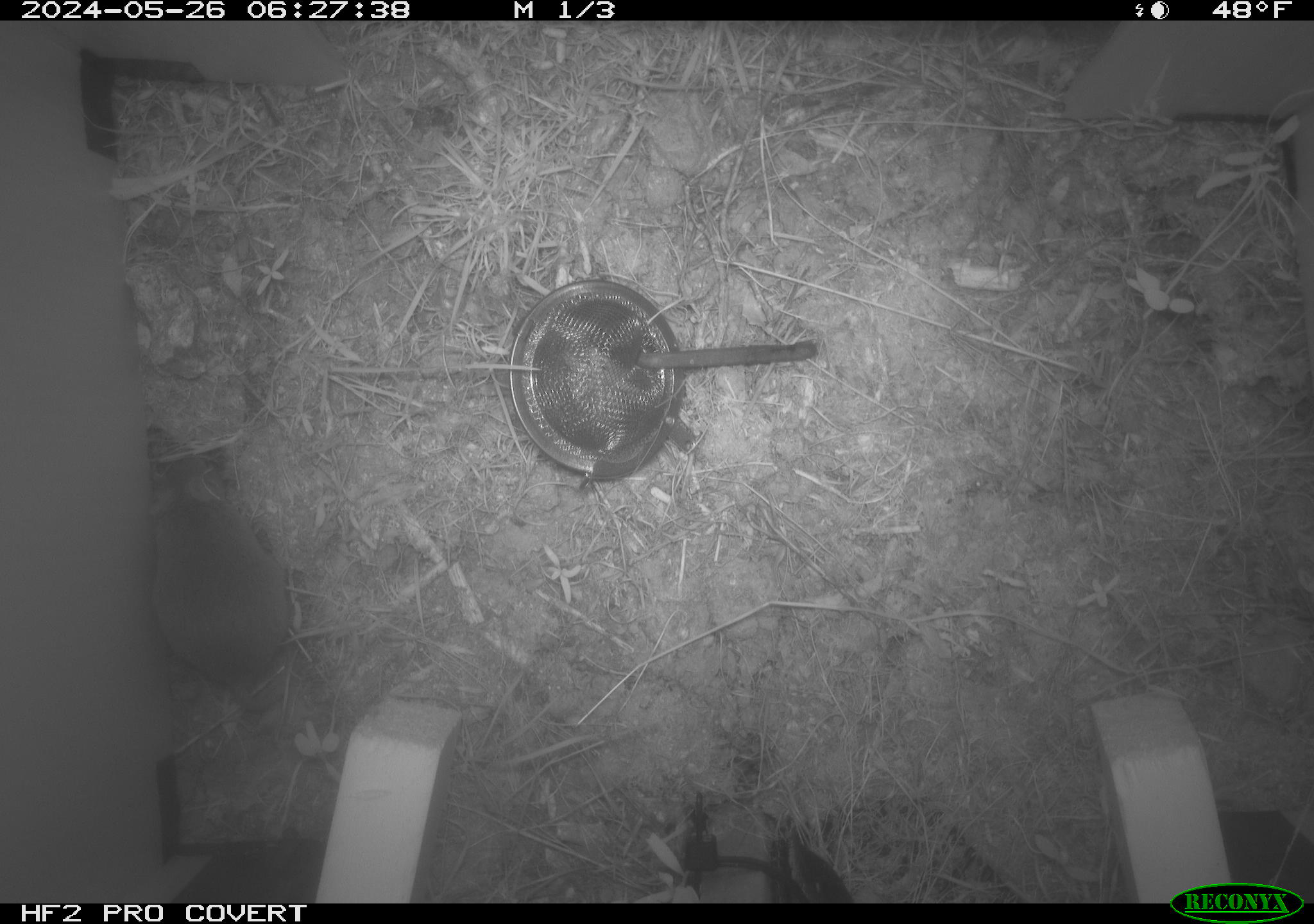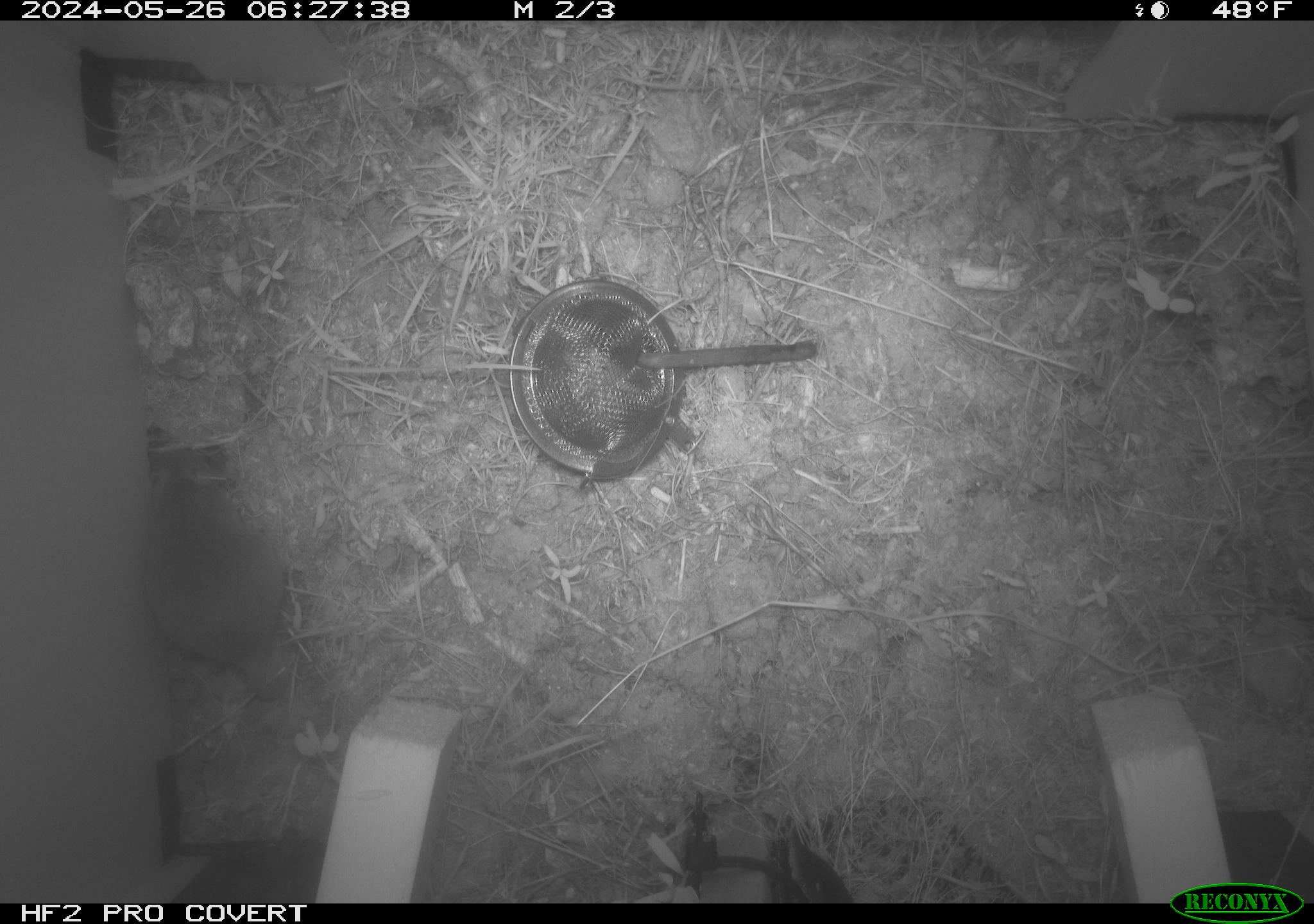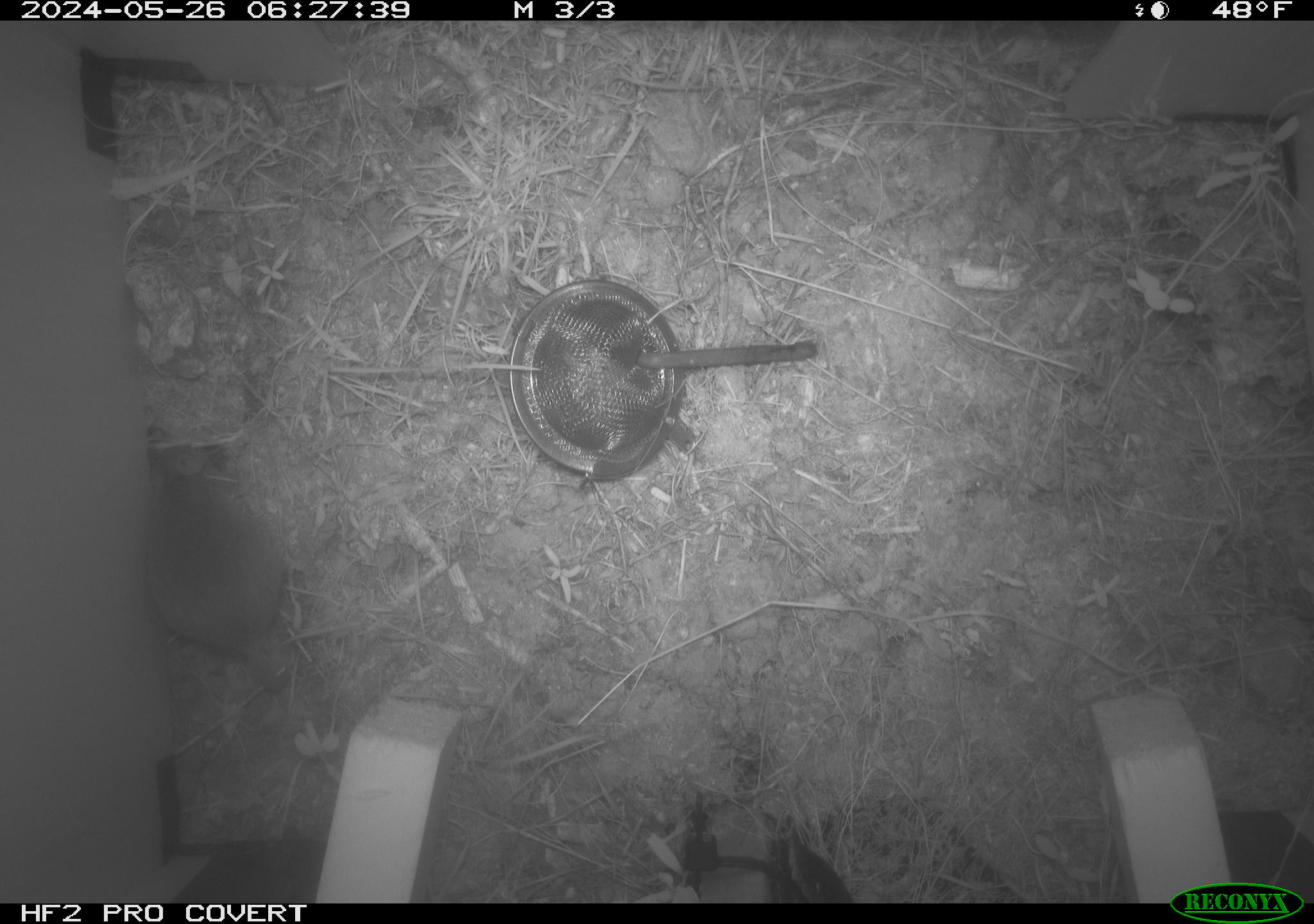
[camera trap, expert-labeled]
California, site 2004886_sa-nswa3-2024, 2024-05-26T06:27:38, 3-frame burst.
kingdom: Animalia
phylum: Chordata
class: Mammalia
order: Rodentia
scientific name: Rodentia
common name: rodent